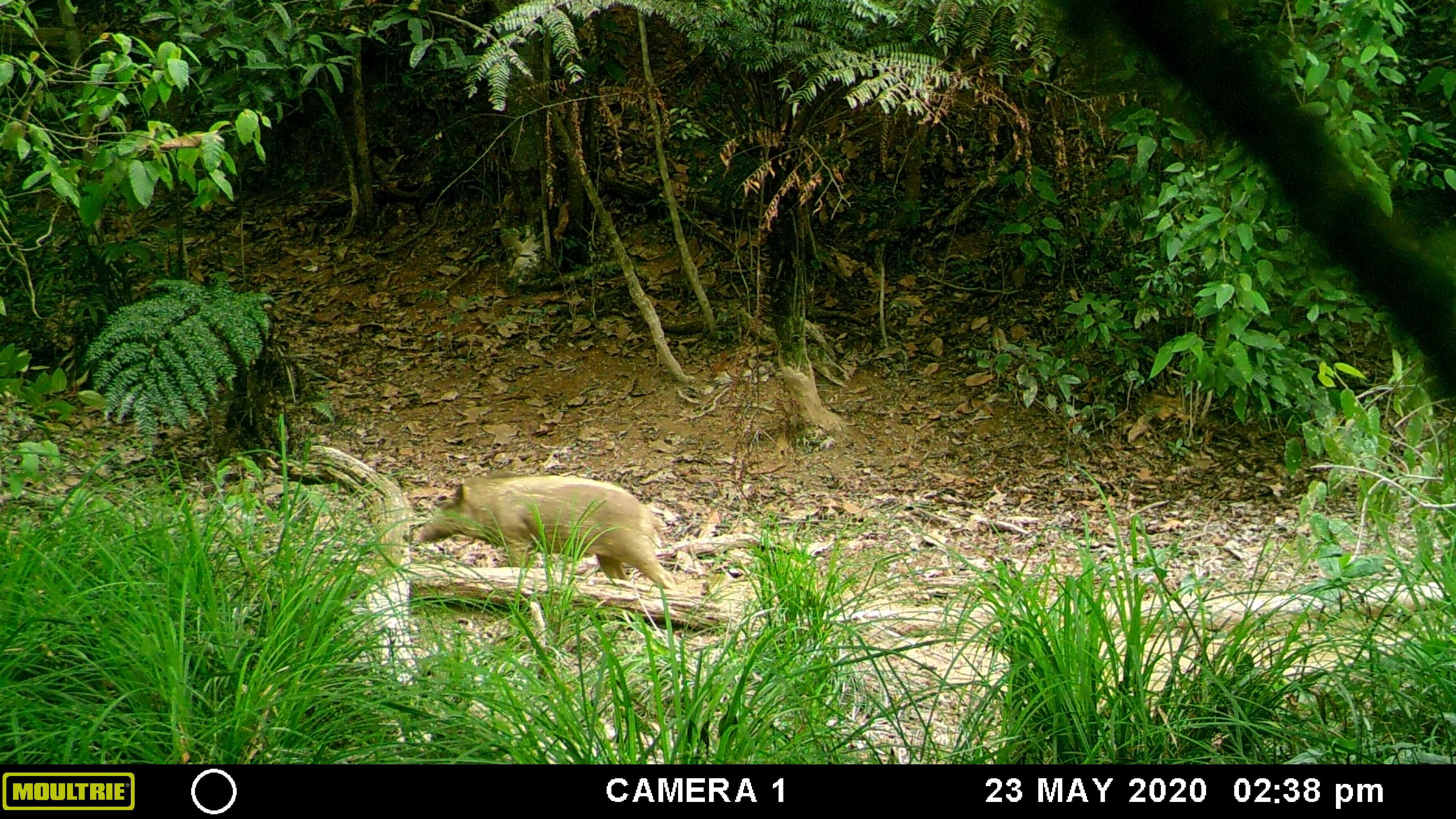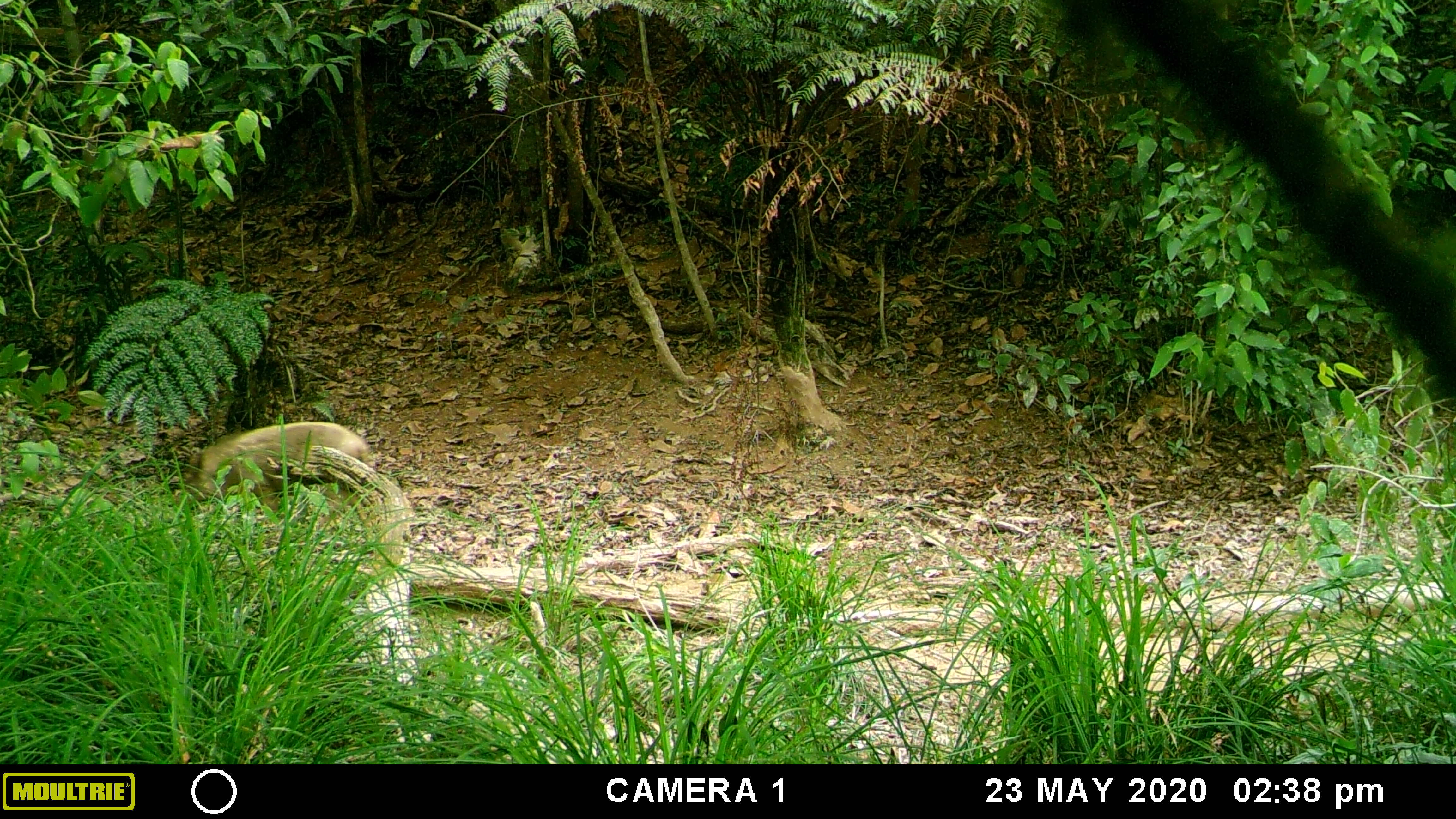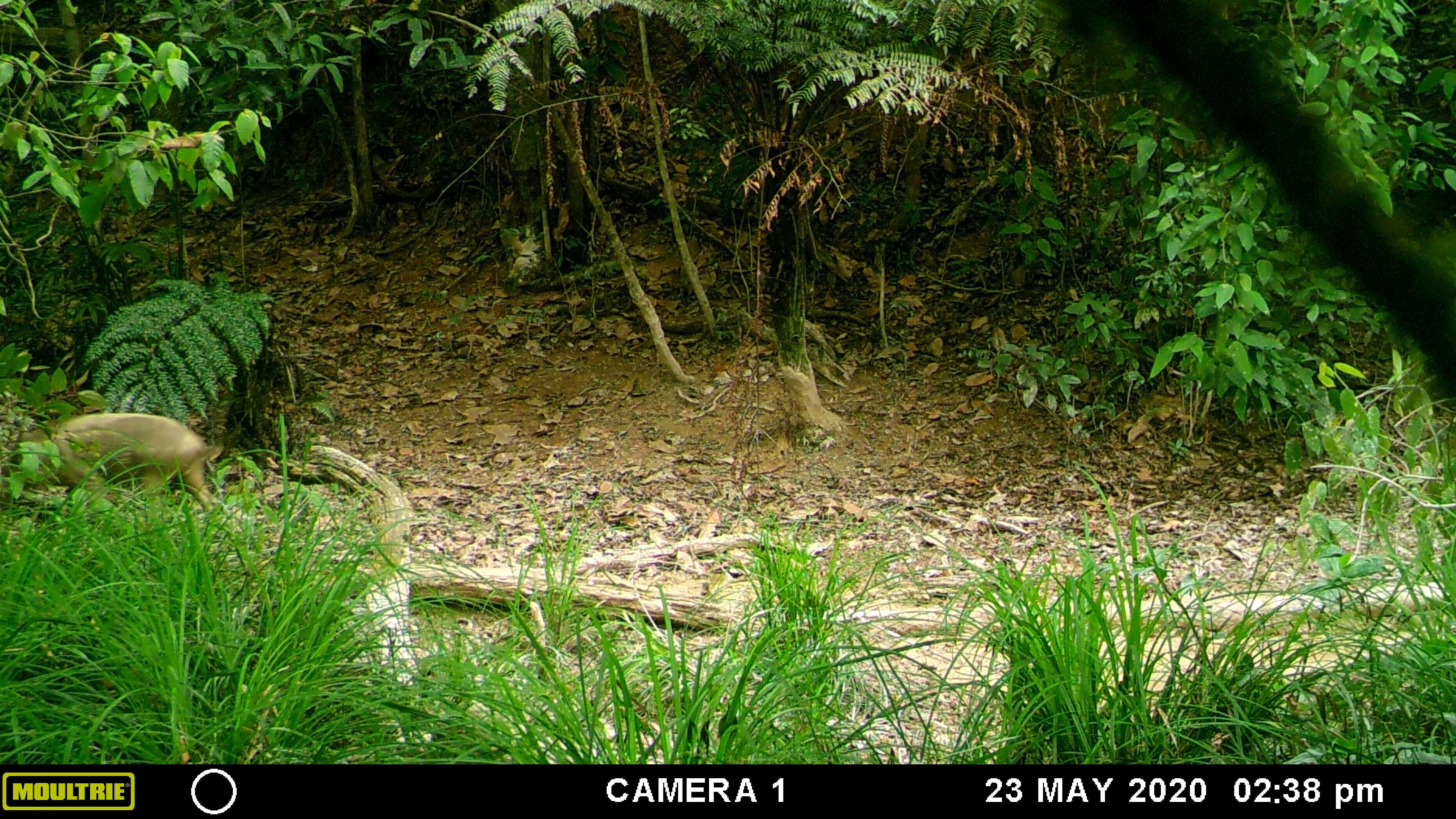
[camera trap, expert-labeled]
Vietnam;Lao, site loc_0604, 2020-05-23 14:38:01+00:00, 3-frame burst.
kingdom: Animalia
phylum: Chordata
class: Mammalia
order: Artiodactyla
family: Suidae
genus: Sus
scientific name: Sus scrofa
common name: eurasian wild pig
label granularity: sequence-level